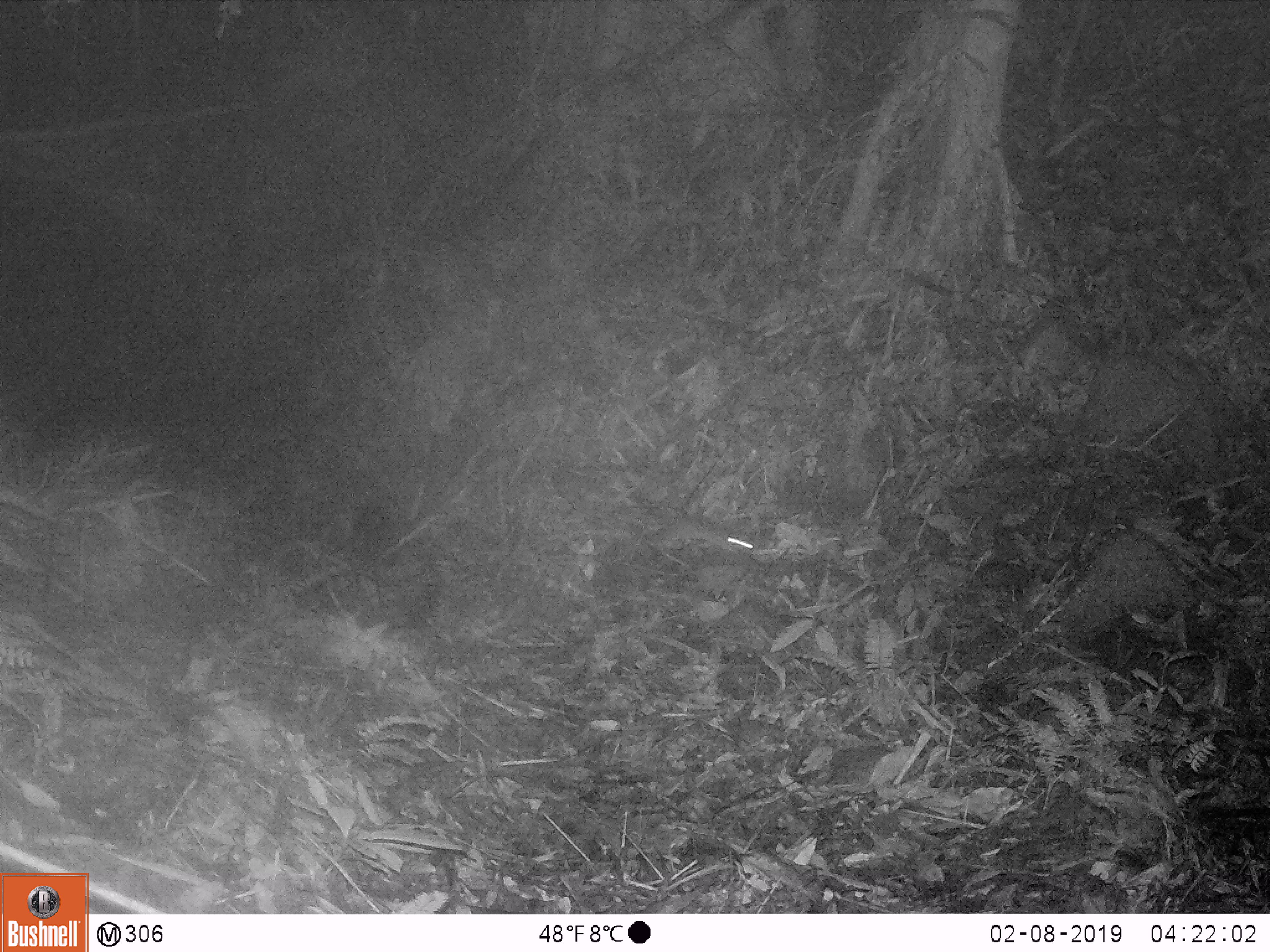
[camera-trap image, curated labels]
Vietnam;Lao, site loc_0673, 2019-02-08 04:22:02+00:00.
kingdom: Animalia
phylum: Chordata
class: Mammalia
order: Rodentia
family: Muridae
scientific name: Muridae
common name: old-world mice and rats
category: unidentified murid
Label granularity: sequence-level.